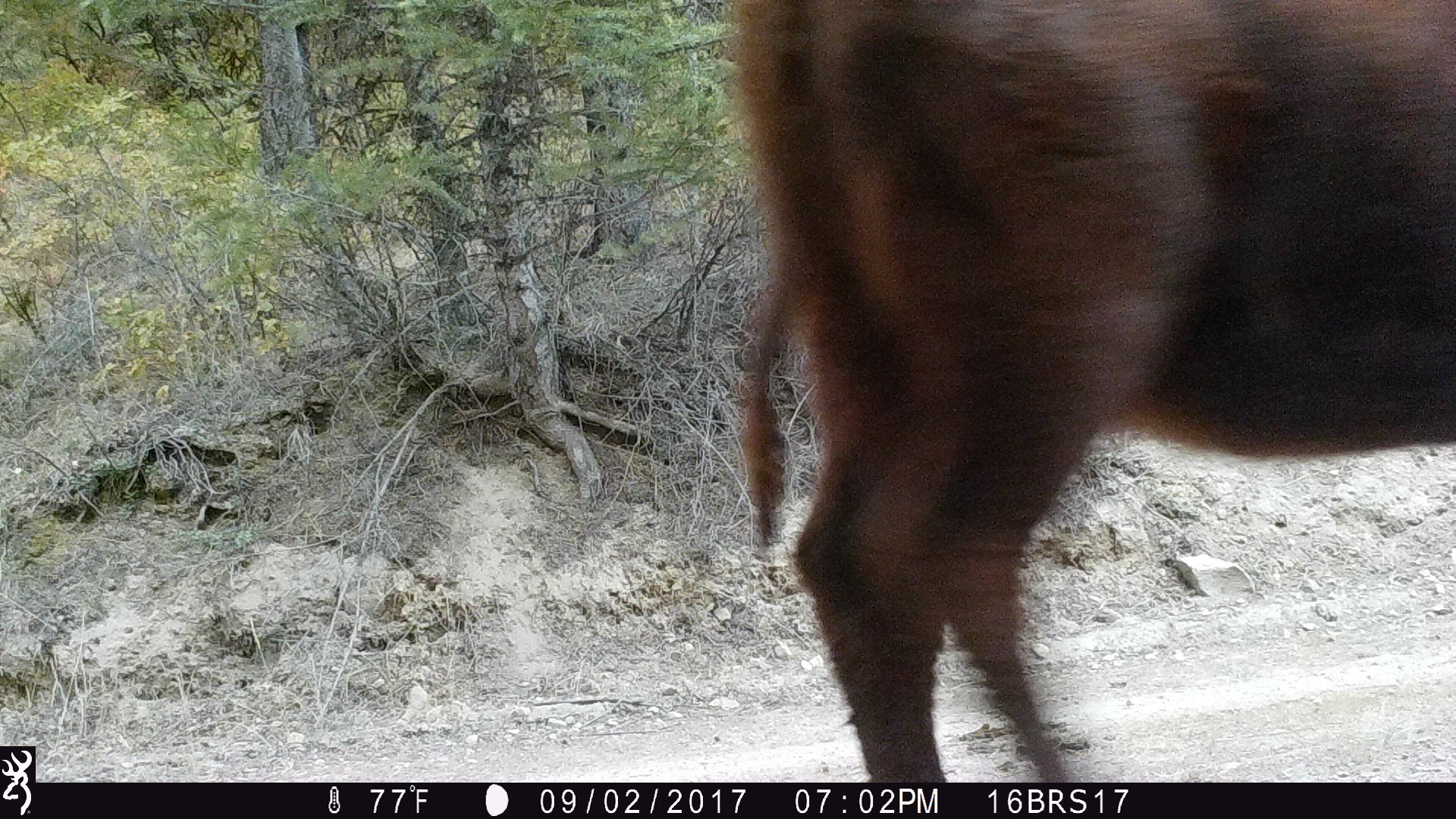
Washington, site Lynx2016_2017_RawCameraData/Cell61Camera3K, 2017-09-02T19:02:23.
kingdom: Animalia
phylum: Chordata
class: Mammalia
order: Artiodactyla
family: Bovidae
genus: Bos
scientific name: Bos taurus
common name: domestic cattle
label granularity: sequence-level